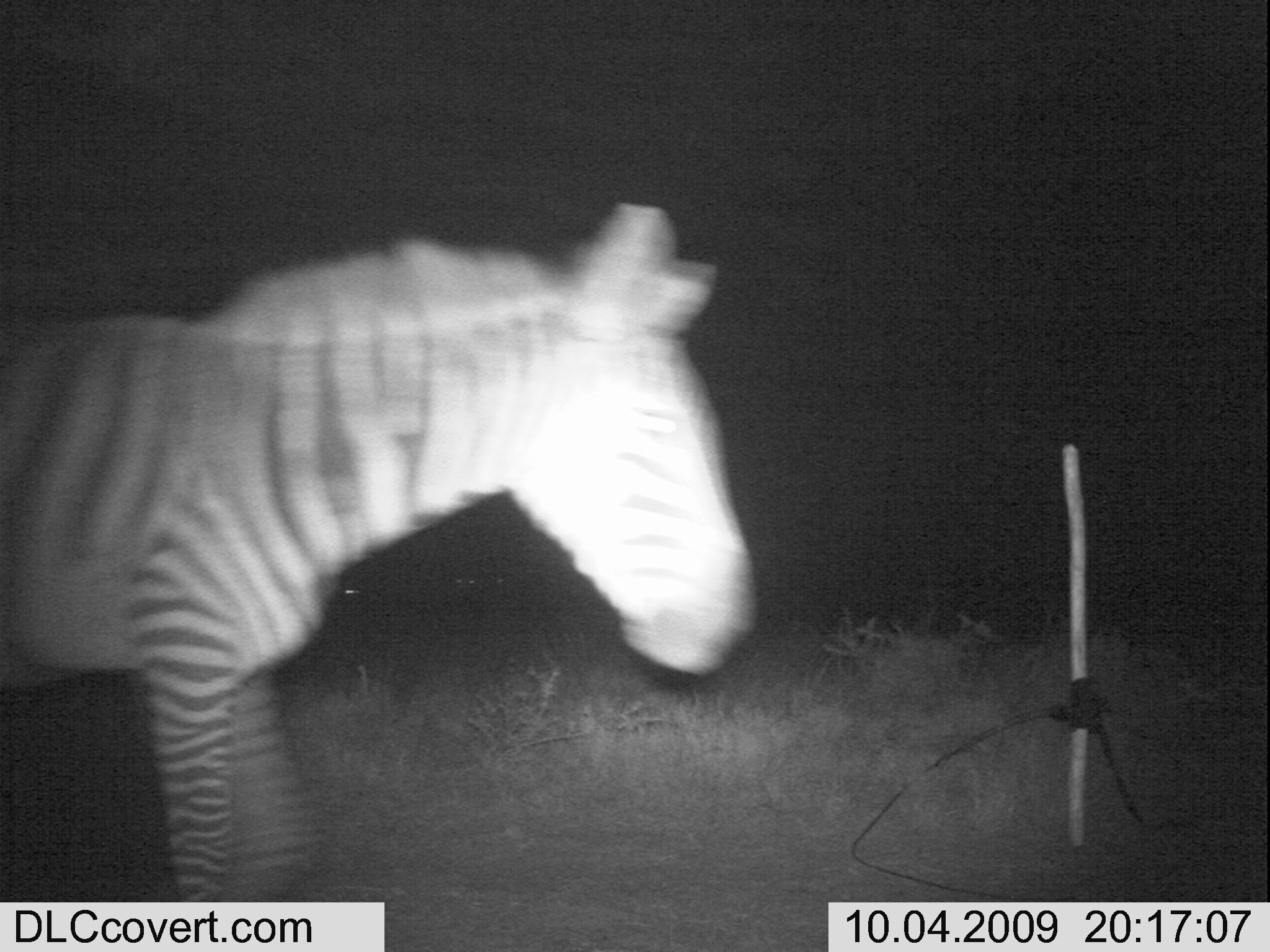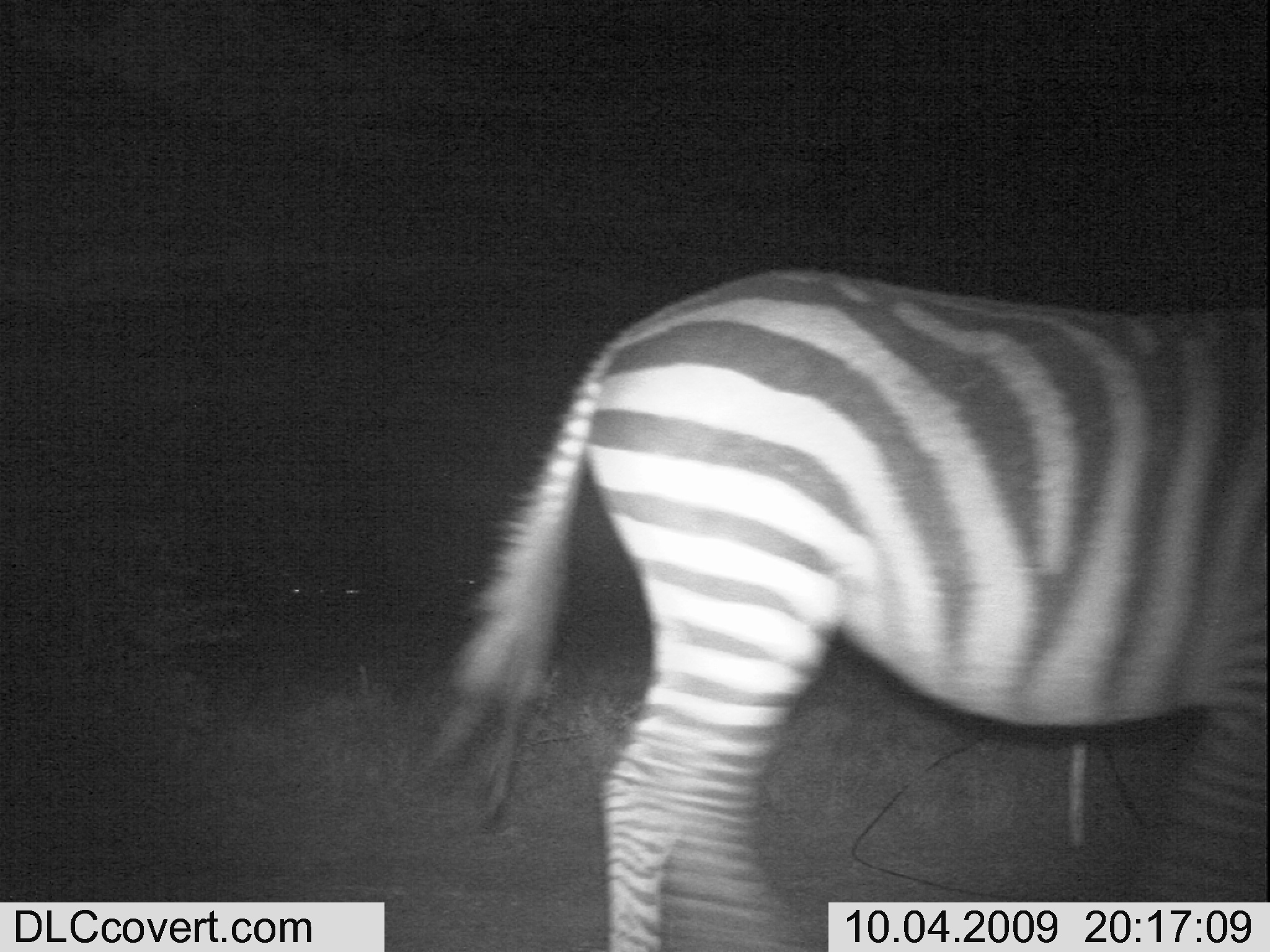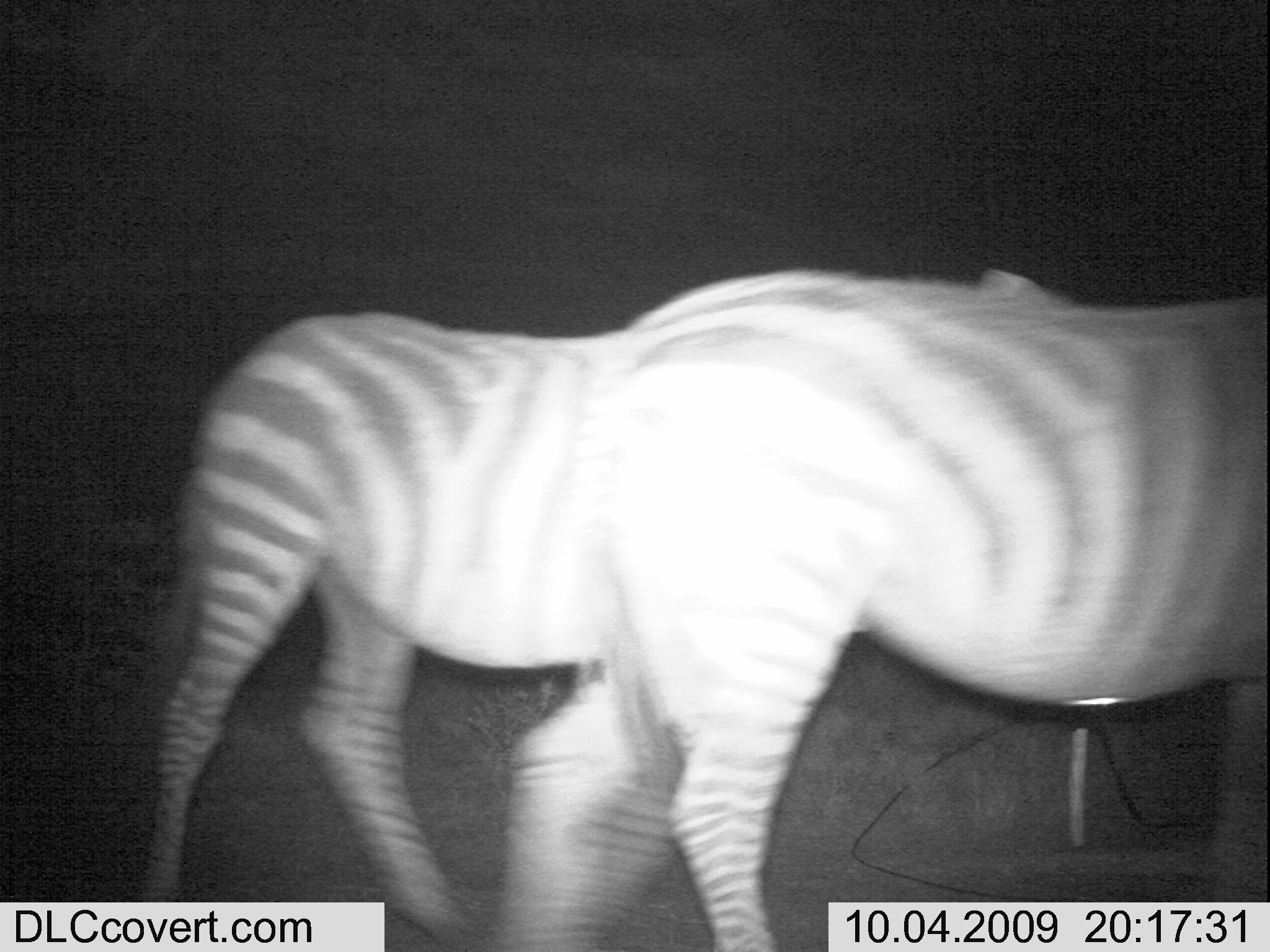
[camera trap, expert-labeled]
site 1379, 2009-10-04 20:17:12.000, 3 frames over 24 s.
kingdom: Animalia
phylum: Chordata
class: Mammalia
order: Perissodactyla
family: Equidae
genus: Equus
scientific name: Equus quagga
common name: plains zebra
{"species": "Equus quagga (plains zebra)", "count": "1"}